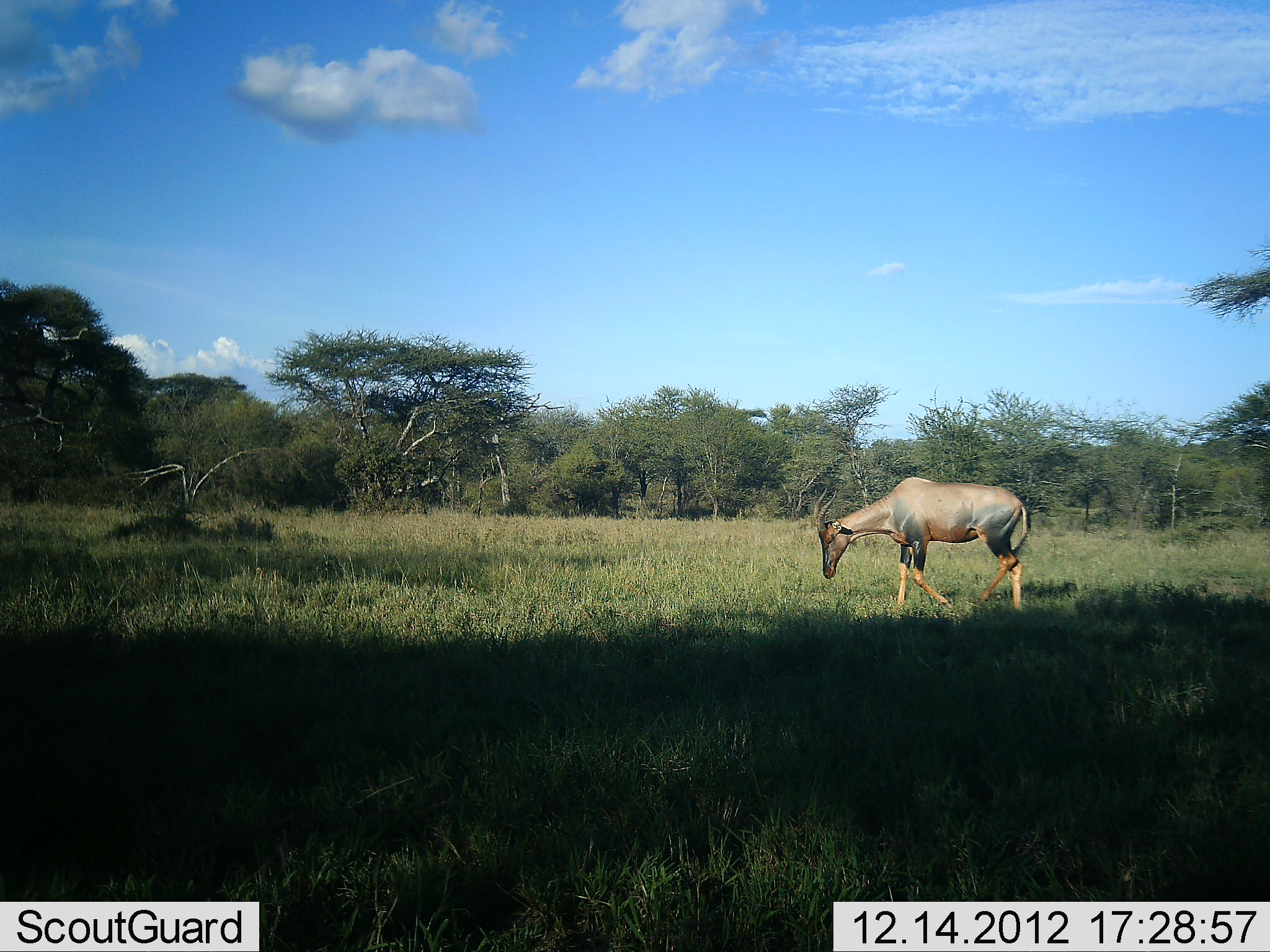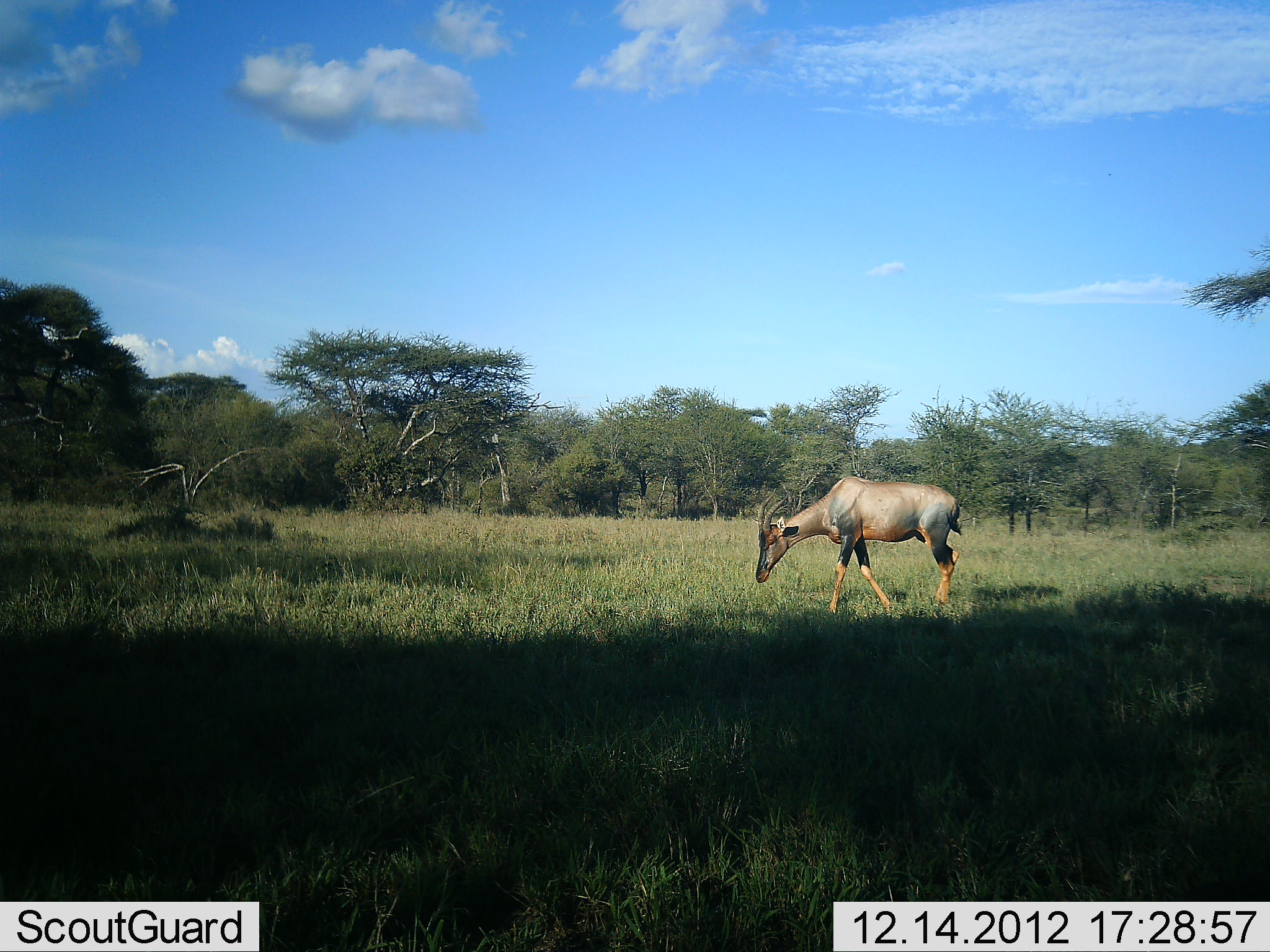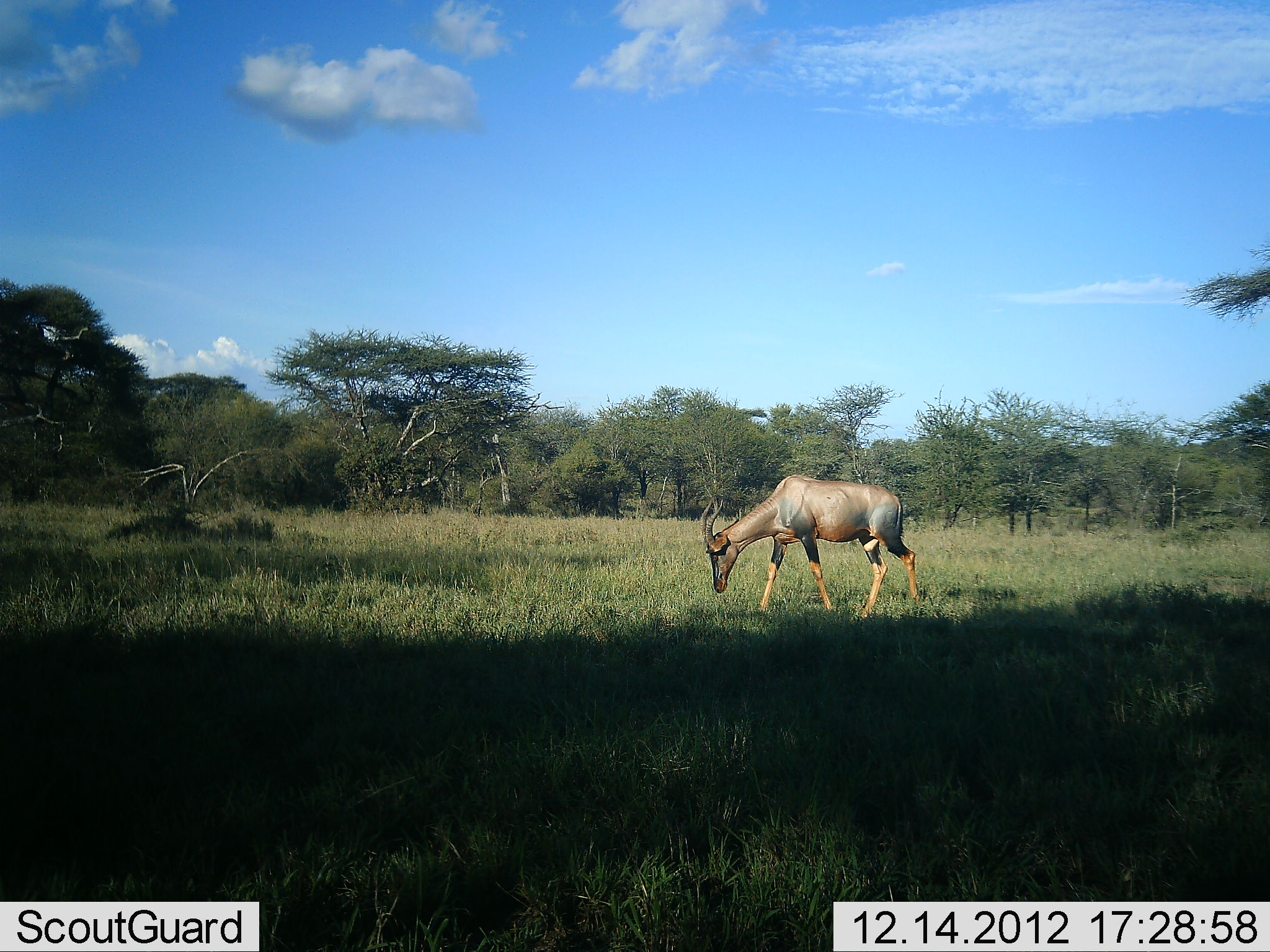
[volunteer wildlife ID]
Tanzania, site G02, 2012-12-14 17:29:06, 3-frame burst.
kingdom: Animalia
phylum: Chordata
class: Mammalia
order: Artiodactyla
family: Bovidae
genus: Damaliscus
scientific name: Damaliscus lunatus jimela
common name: topi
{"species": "topi (Damaliscus lunatus jimela)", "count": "1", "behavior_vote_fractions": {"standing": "5%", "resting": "0%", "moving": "95%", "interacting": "0%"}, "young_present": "0%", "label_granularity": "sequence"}